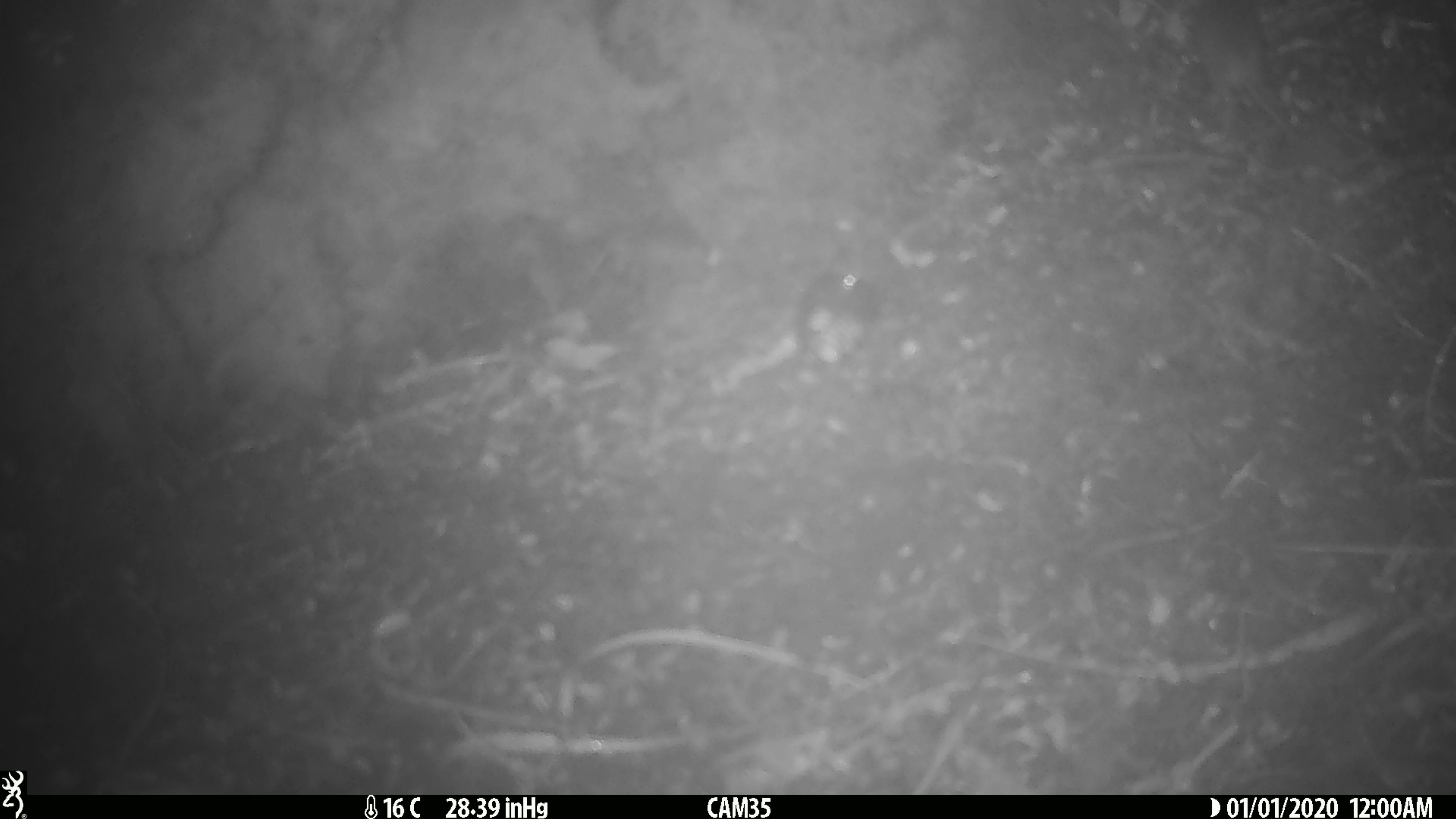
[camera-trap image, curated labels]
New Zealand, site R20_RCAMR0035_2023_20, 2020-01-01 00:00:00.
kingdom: Animalia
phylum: Chordata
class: Mammalia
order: Rodentia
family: Muridae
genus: Mus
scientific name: Mus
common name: mouse